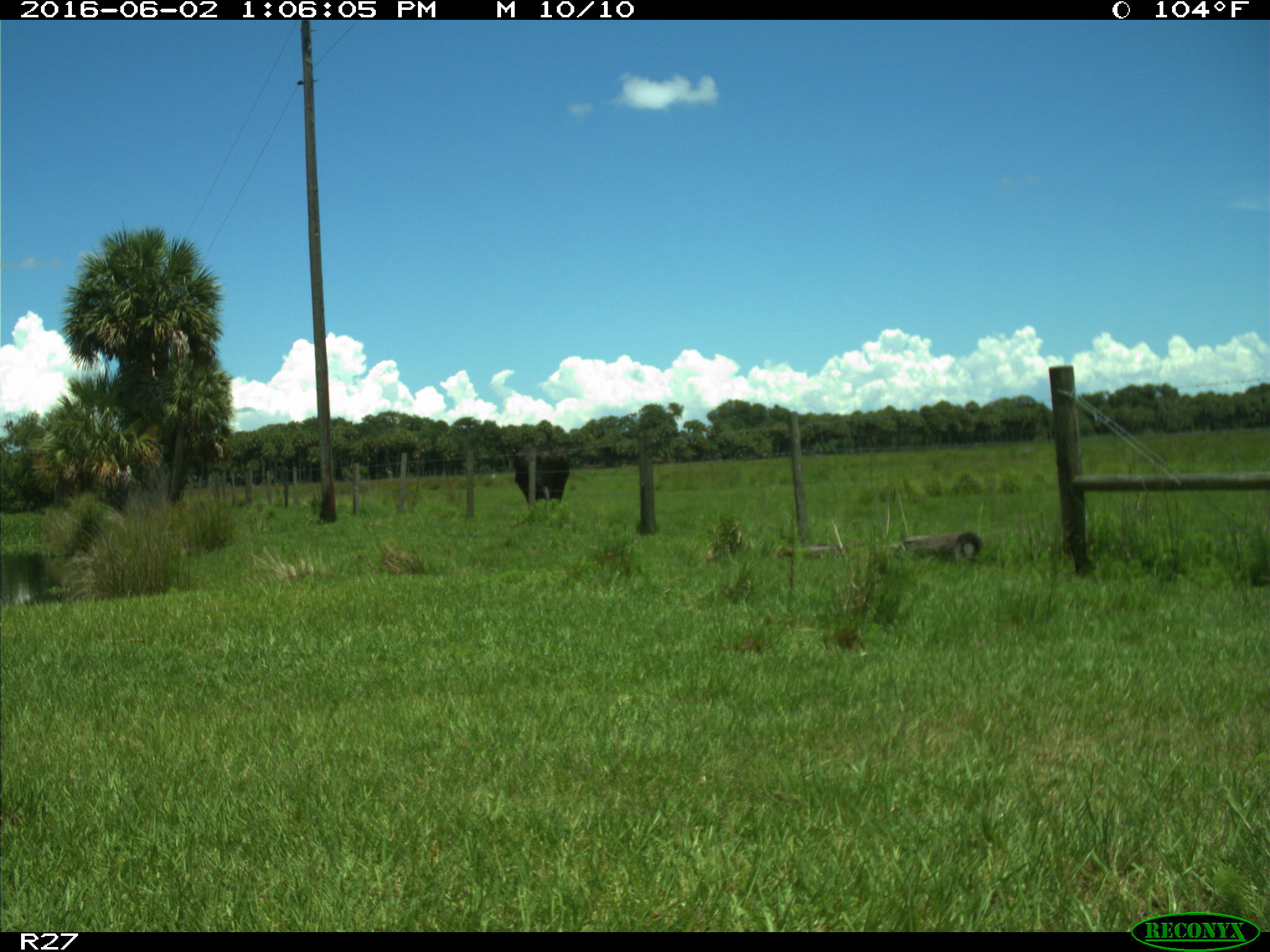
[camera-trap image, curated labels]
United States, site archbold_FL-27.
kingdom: Animalia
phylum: Chordata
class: Mammalia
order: Artiodactyla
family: Bovidae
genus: Bos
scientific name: Bos taurus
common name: domestic cow